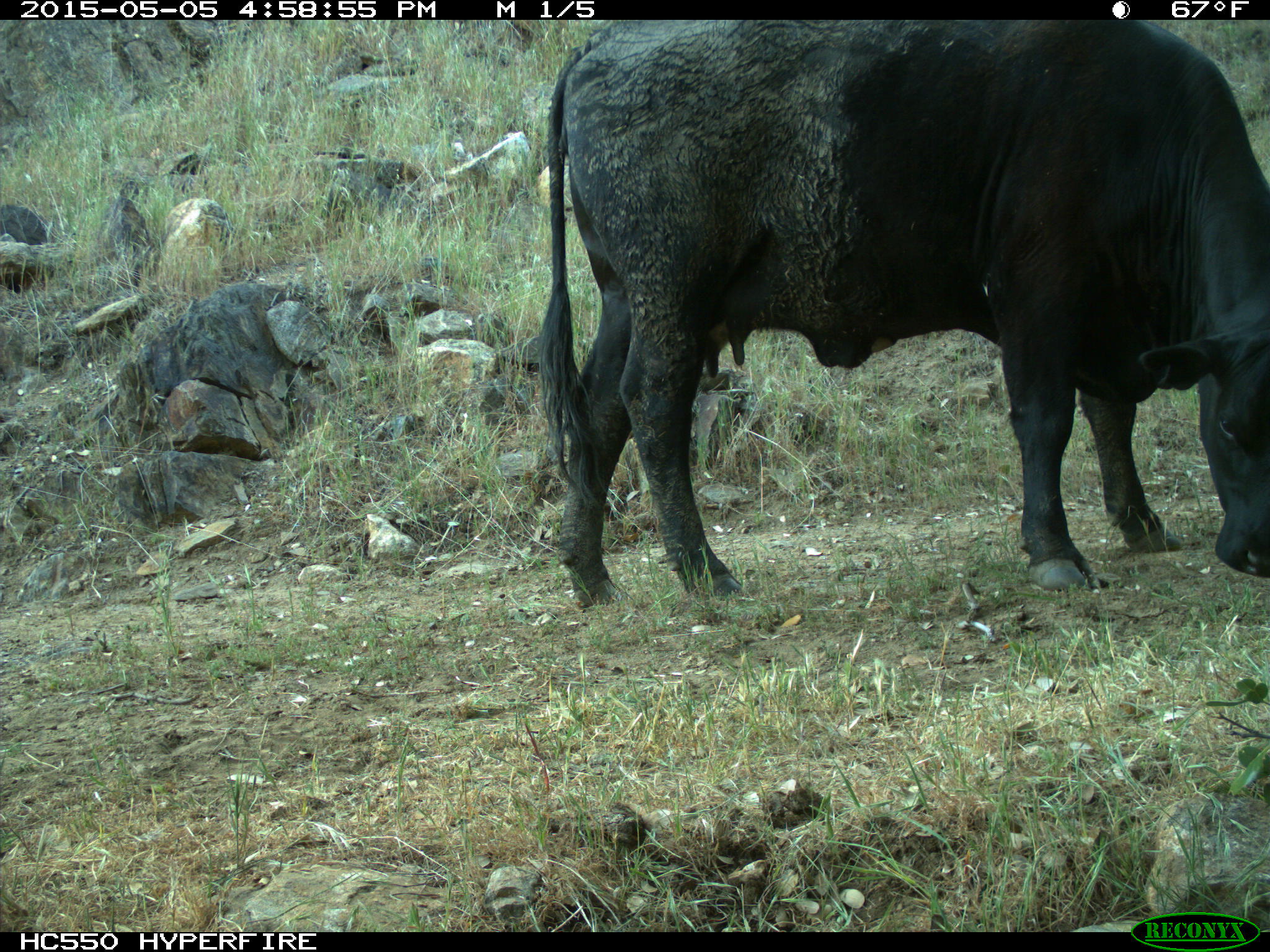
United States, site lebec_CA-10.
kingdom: Animalia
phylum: Chordata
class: Mammalia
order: Artiodactyla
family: Bovidae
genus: Bos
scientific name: Bos taurus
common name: domestic cow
Bos taurus (domestic cow).